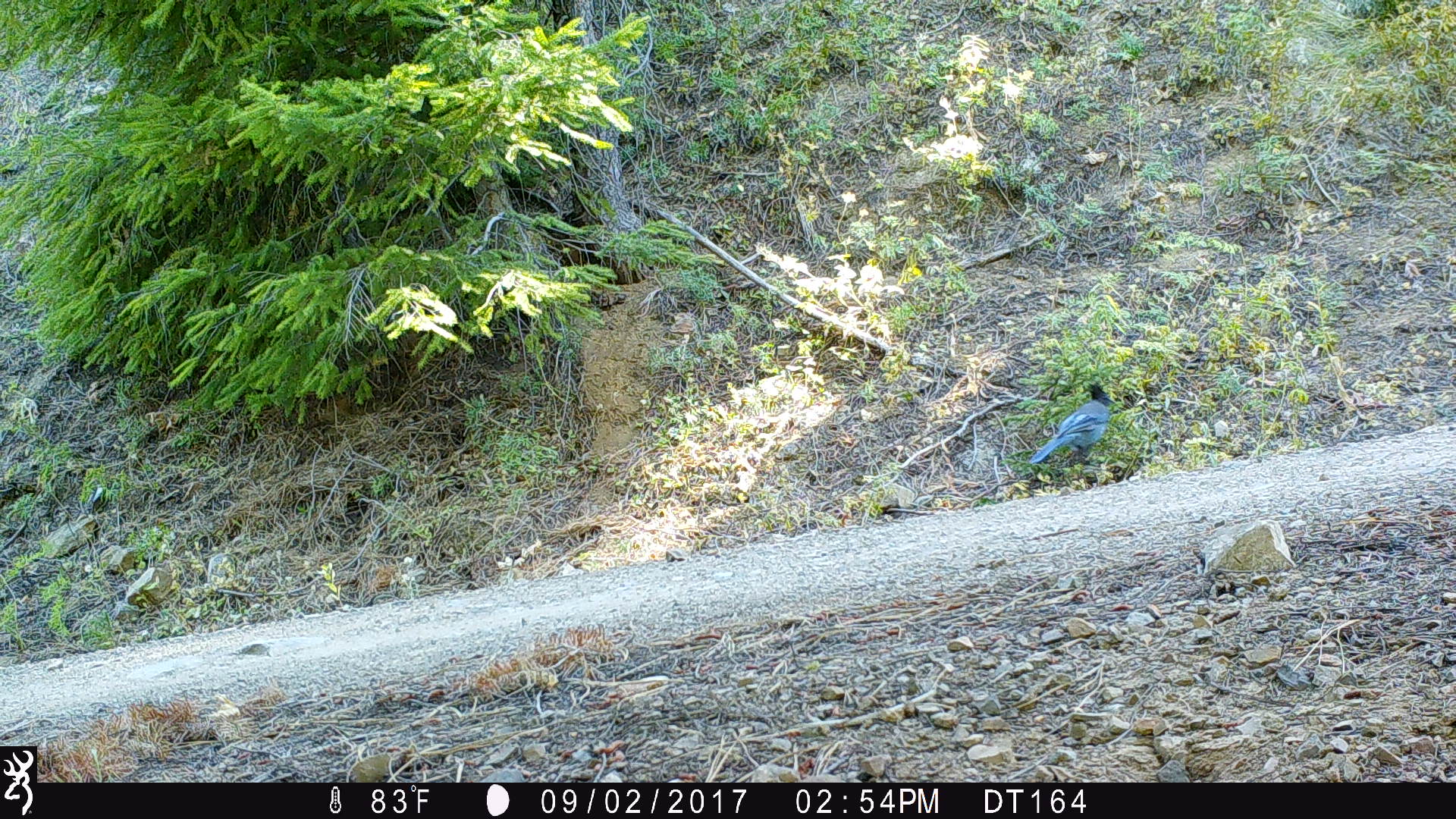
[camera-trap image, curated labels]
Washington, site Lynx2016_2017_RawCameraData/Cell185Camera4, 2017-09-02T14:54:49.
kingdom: Animalia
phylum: Chordata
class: Aves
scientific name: Aves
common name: birds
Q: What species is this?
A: Aves (birds).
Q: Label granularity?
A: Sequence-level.